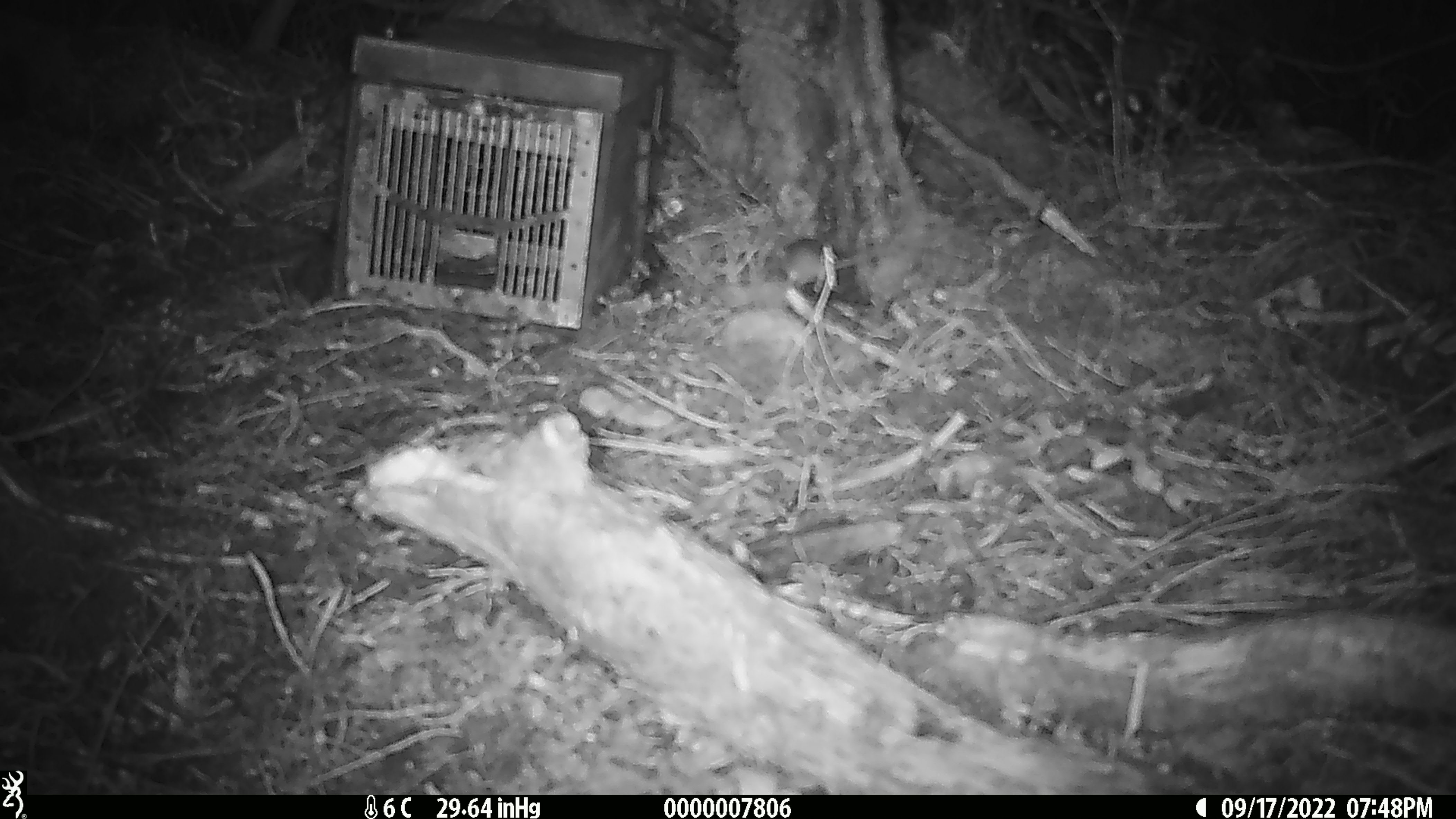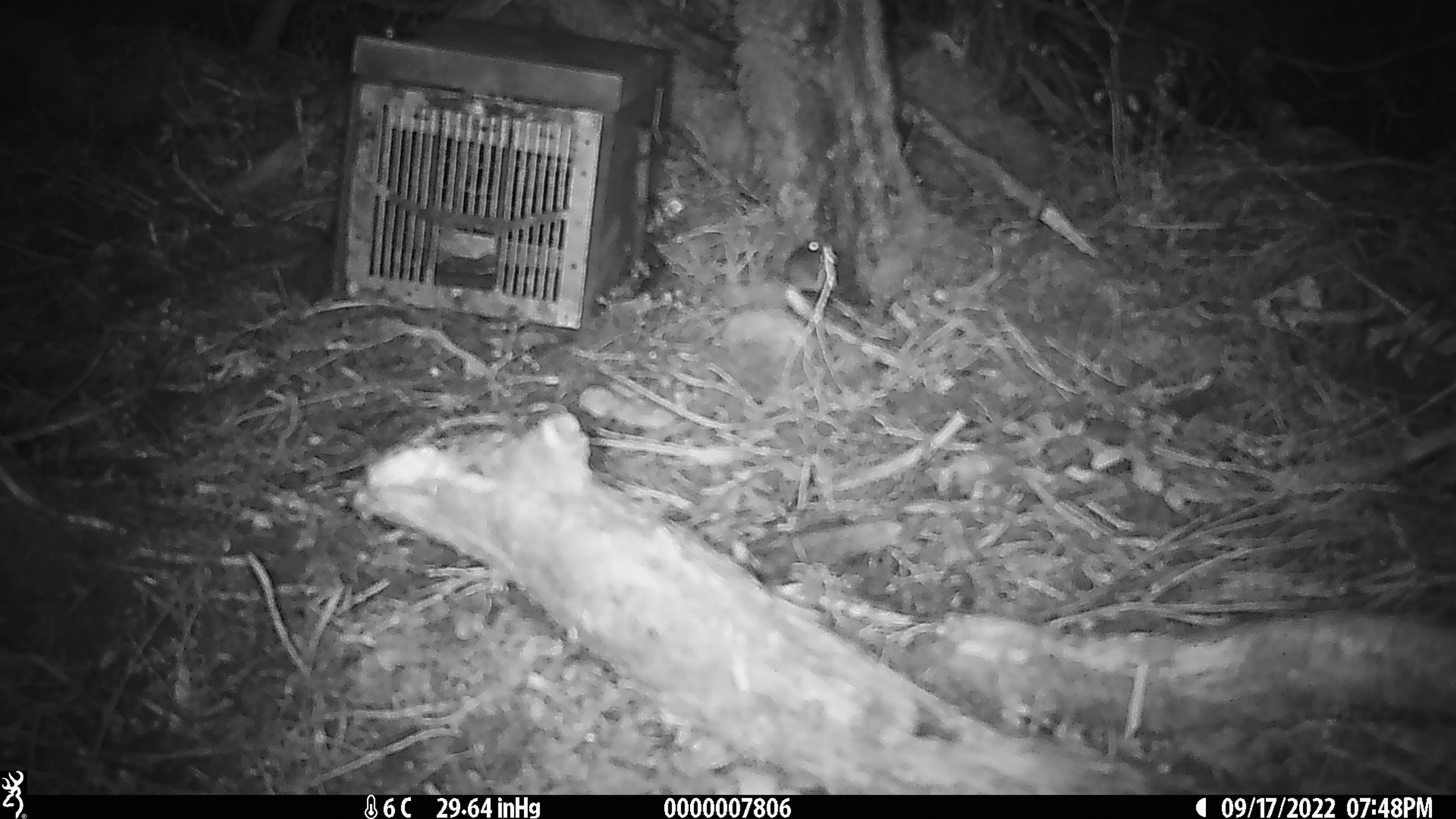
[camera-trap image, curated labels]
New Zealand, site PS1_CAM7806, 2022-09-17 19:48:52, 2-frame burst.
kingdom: Animalia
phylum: Chordata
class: Mammalia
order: Rodentia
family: Muridae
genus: Mus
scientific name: Mus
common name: mouse